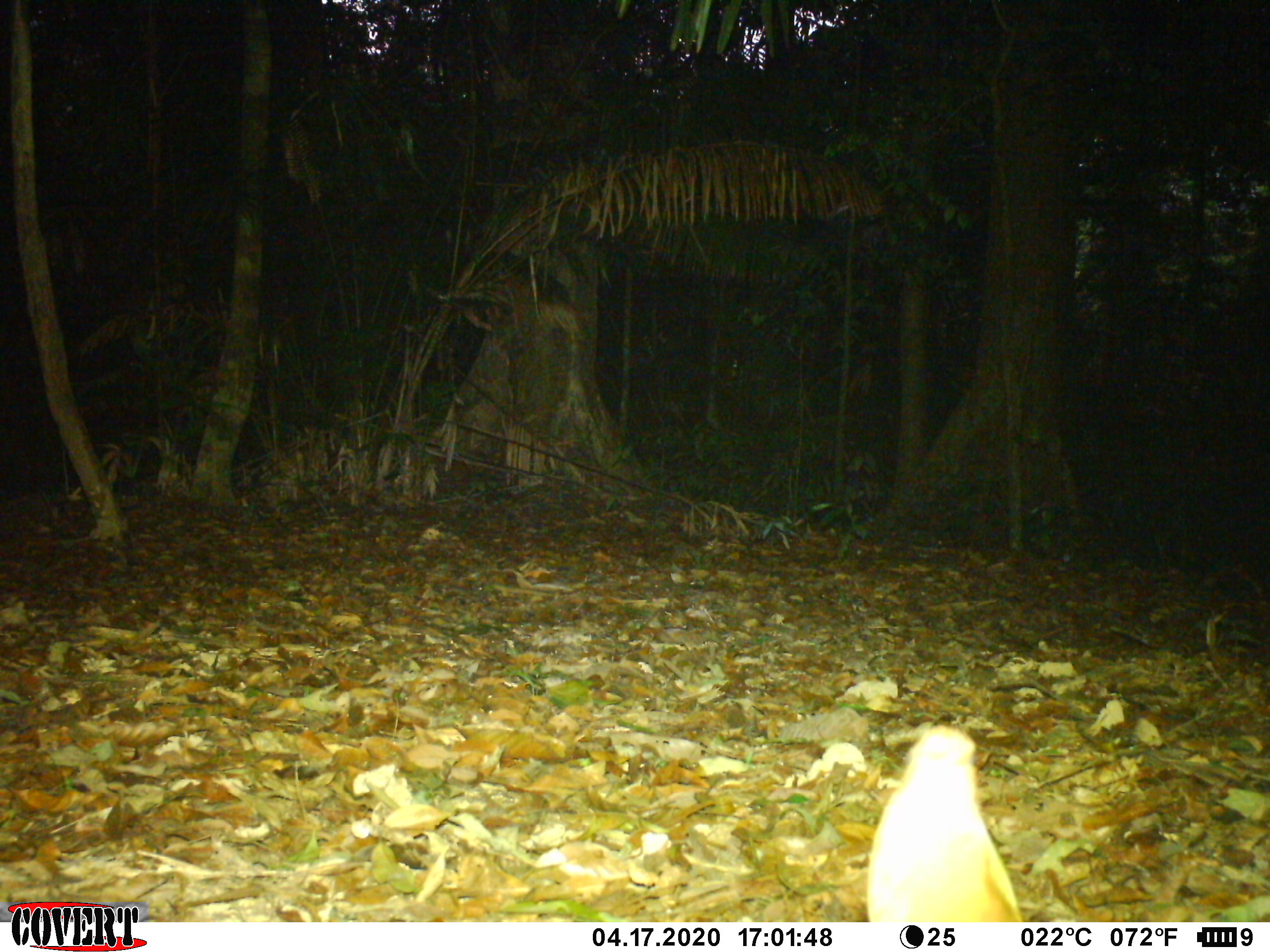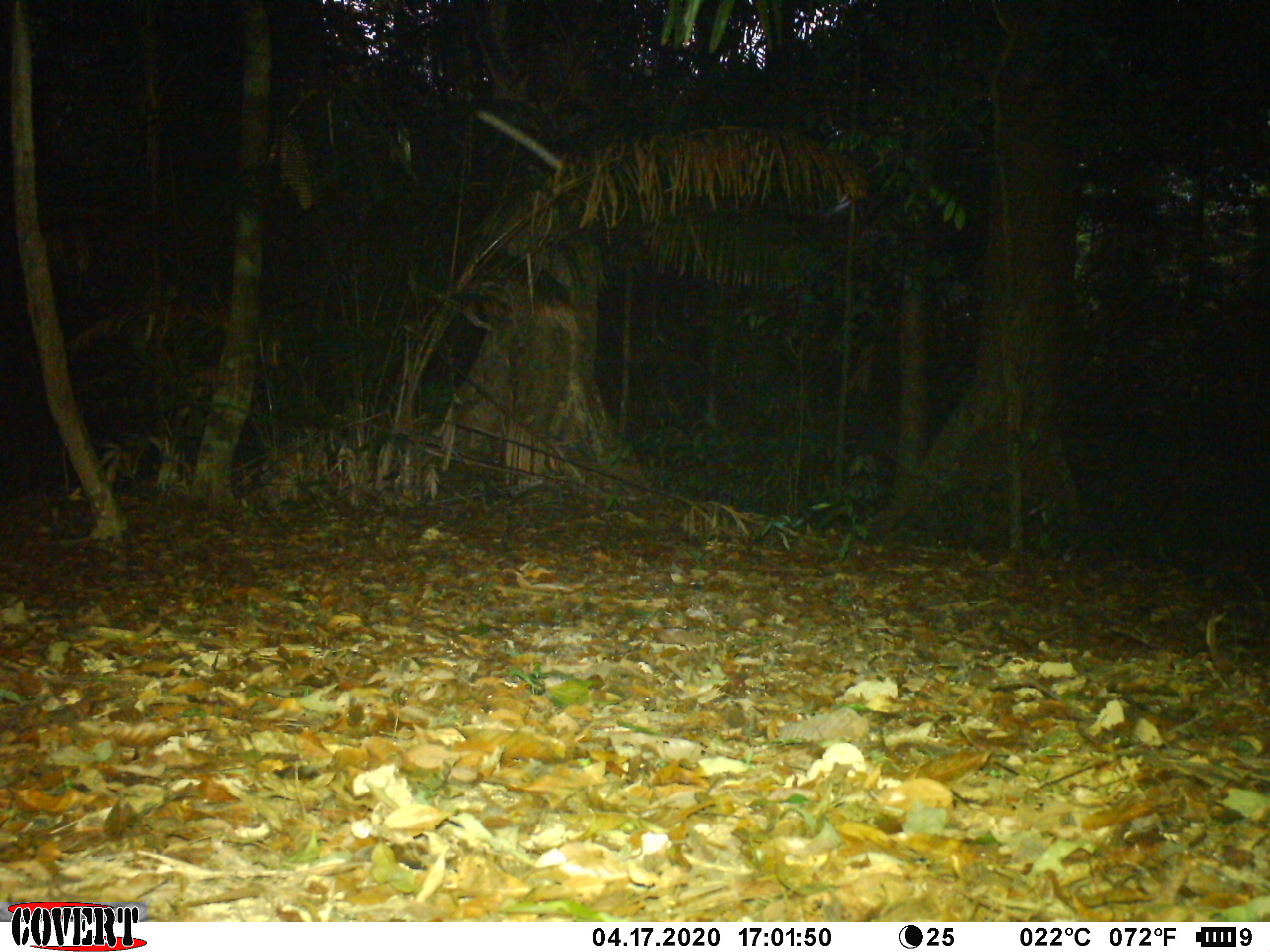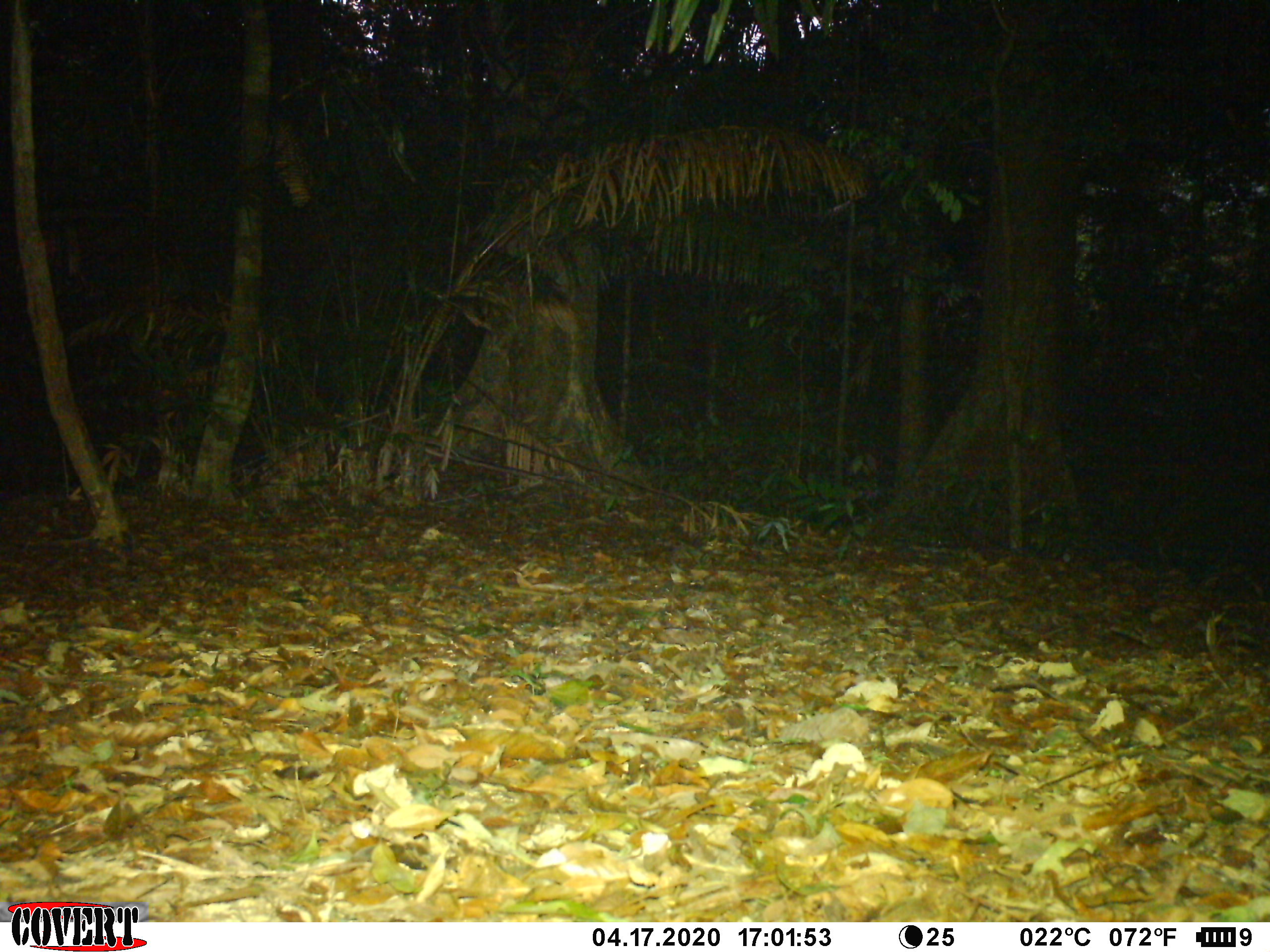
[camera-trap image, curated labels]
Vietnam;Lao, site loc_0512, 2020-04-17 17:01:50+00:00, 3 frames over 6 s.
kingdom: Animalia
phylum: Chordata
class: Aves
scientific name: Aves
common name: bird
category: unidentified bird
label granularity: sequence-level